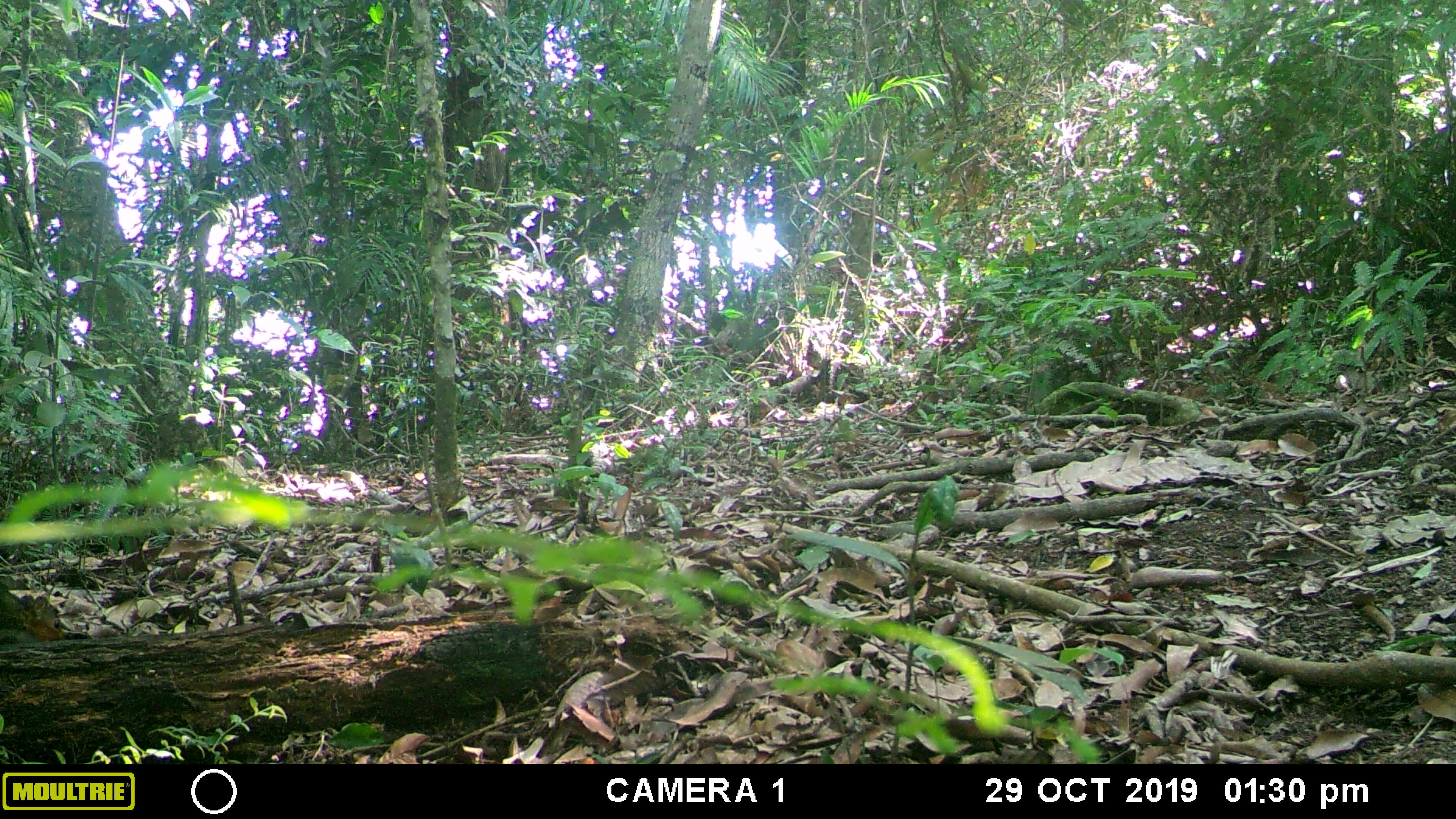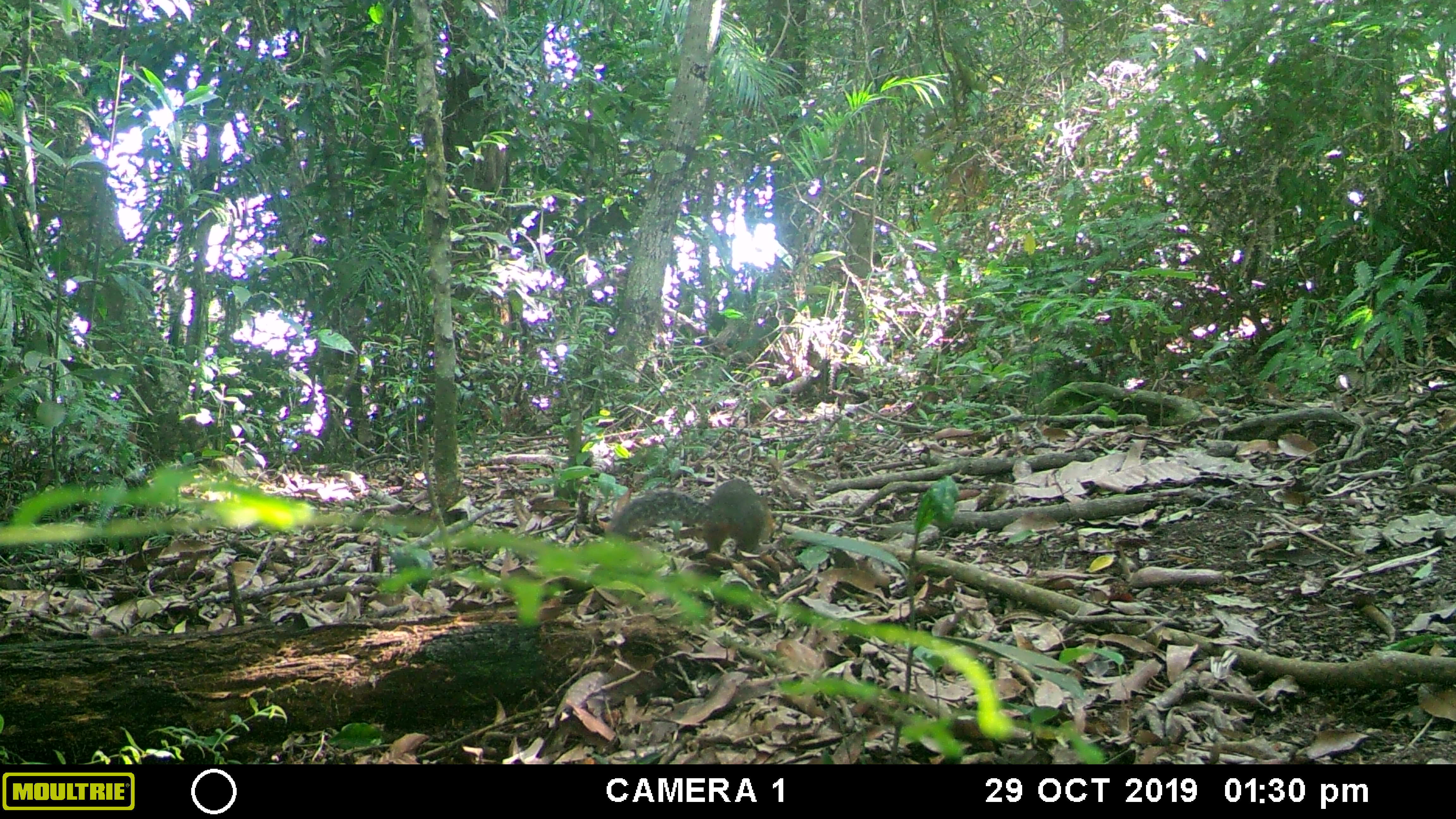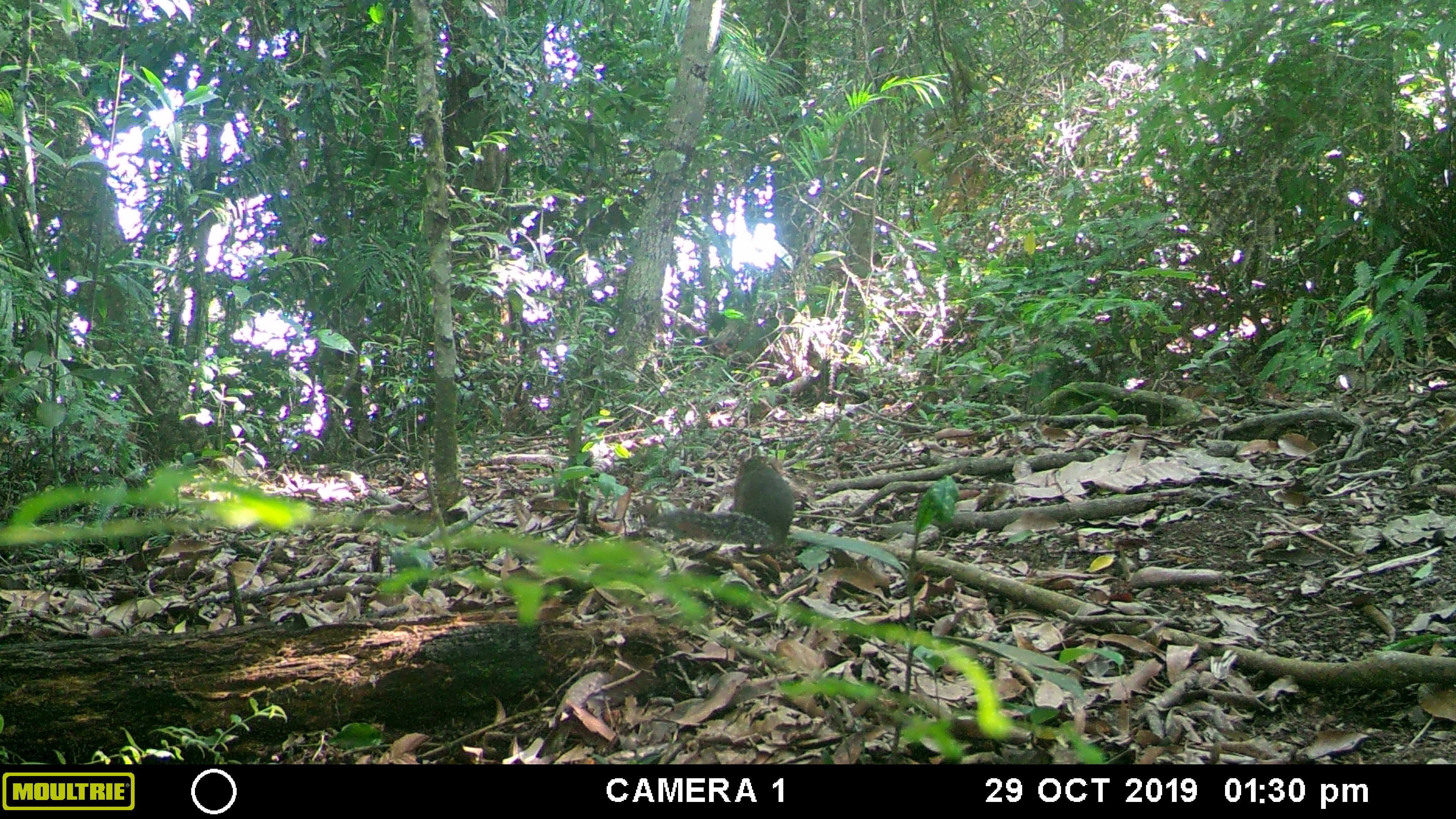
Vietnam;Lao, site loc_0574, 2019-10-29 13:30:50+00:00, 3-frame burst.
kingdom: Animalia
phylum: Chordata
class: Mammalia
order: Rodentia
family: Sciuridae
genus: Dremomys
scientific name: Dremomys rufigenis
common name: red-cheeked squirrel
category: red cheeked squirrel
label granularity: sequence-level